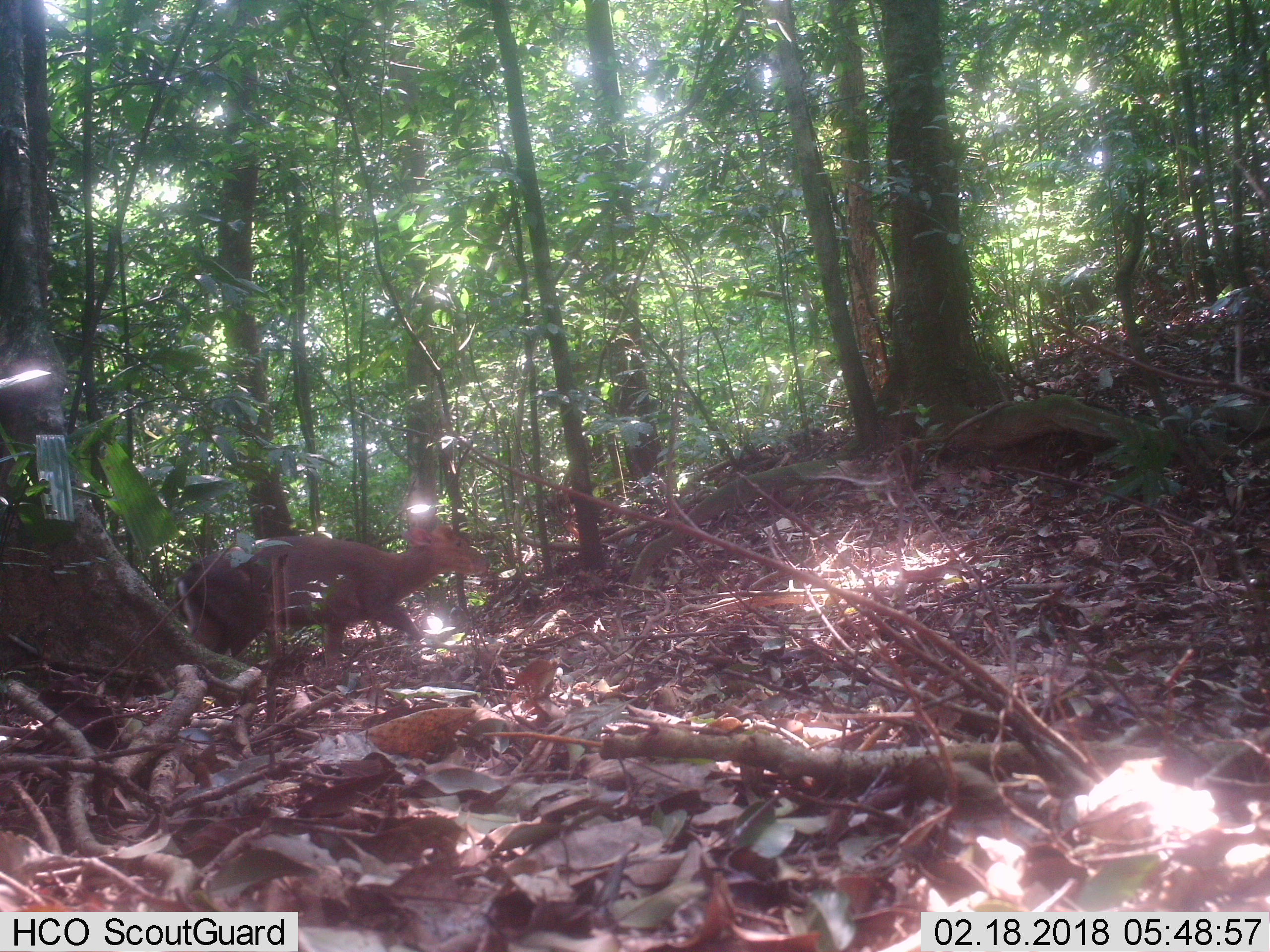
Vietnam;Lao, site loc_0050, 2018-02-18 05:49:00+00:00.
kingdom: Animalia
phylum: Chordata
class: Mammalia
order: Artiodactyla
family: Cervidae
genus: Muntiacus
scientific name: Muntiacus rooseveltorum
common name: roosevelt's muntjac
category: roosevelts muntjac group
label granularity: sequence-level